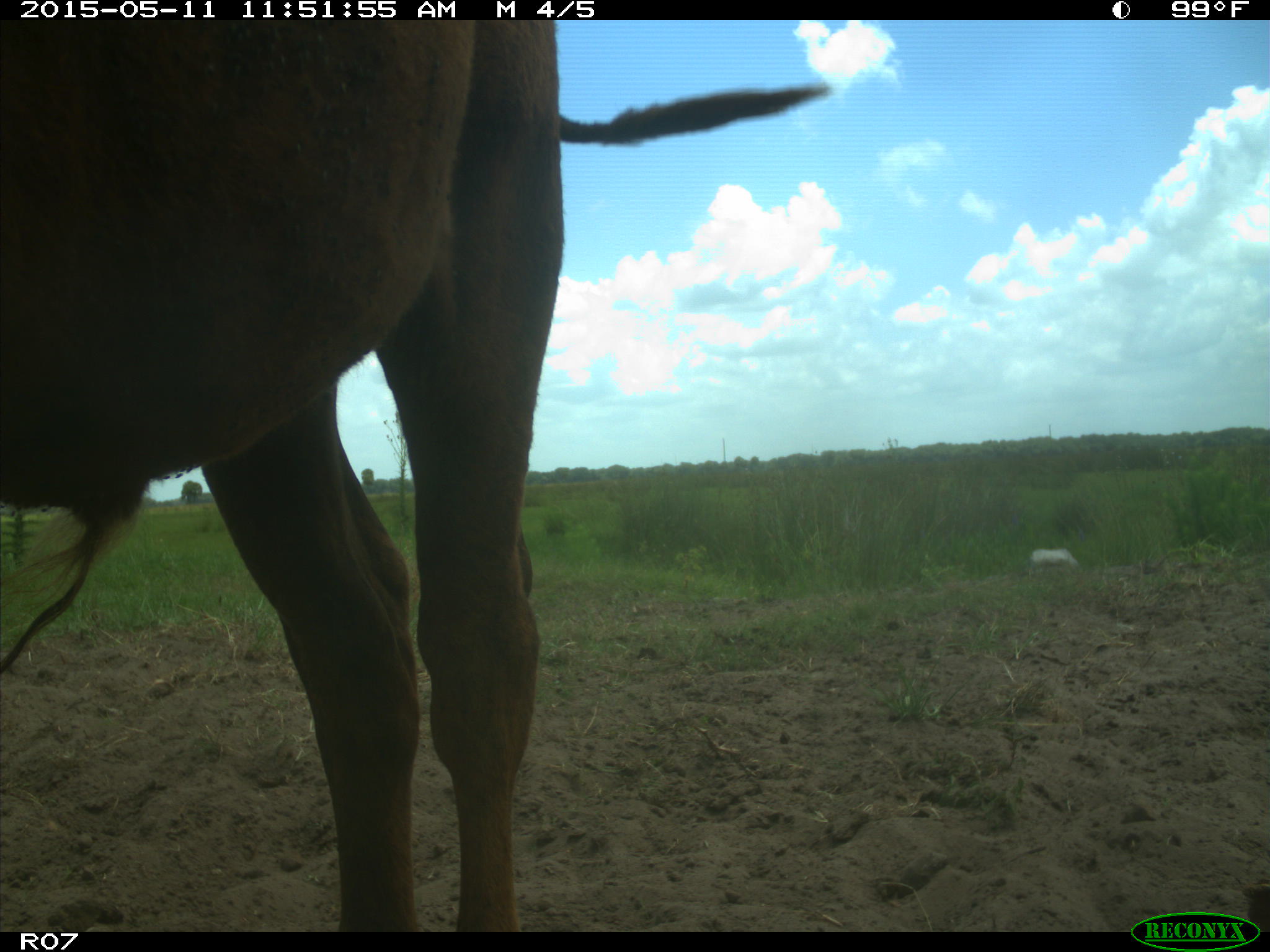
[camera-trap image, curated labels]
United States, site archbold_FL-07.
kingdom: Animalia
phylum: Chordata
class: Mammalia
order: Artiodactyla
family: Bovidae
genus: Bos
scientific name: Bos taurus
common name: domestic cow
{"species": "Bos taurus (domestic cow)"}